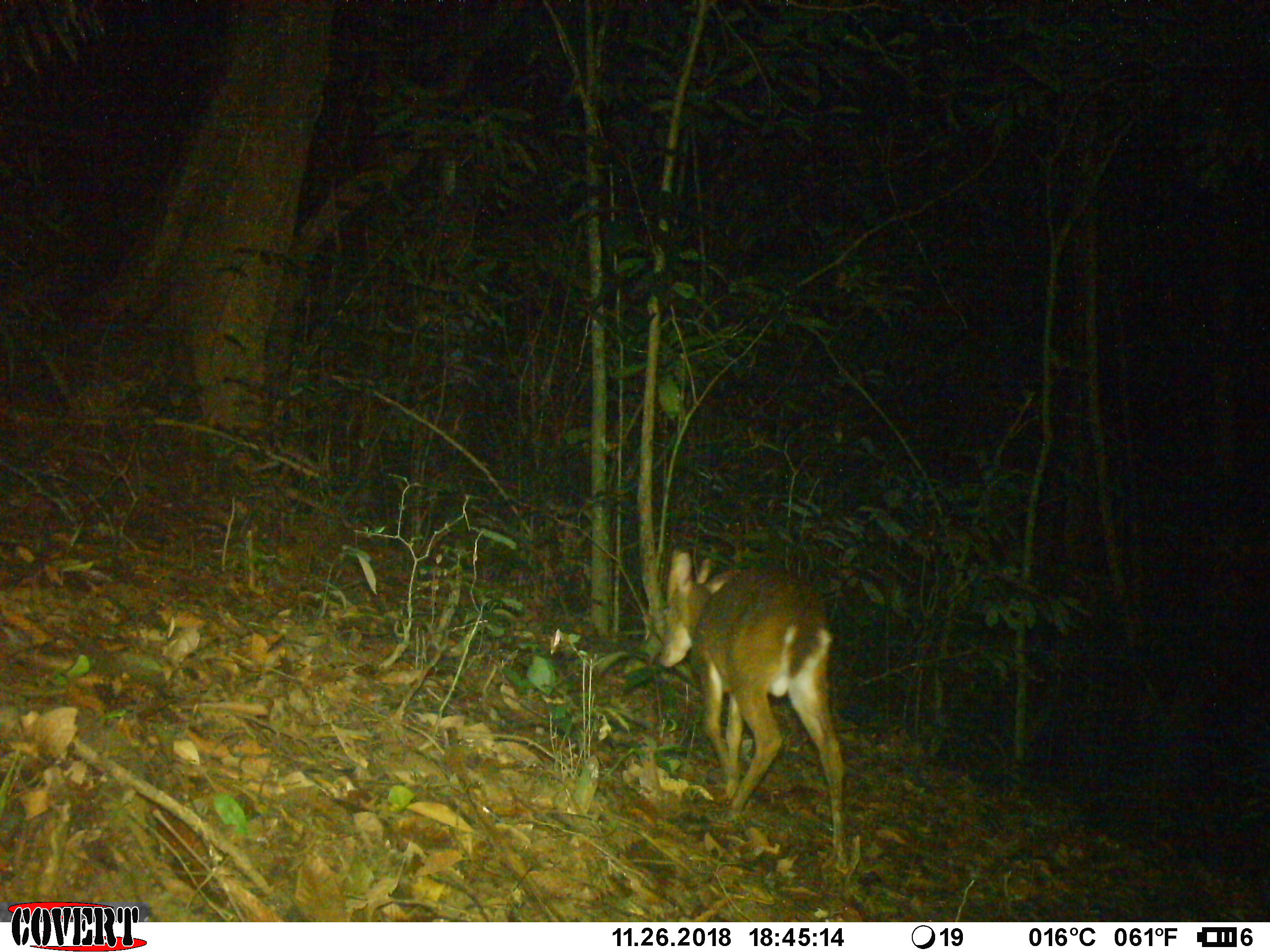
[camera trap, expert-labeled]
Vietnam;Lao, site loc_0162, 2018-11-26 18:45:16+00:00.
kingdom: Animalia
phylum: Chordata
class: Mammalia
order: Artiodactyla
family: Cervidae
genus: Muntiacus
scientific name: Muntiacus vuquangensis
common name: large-antlered muntjac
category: large antlered muntjac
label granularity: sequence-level